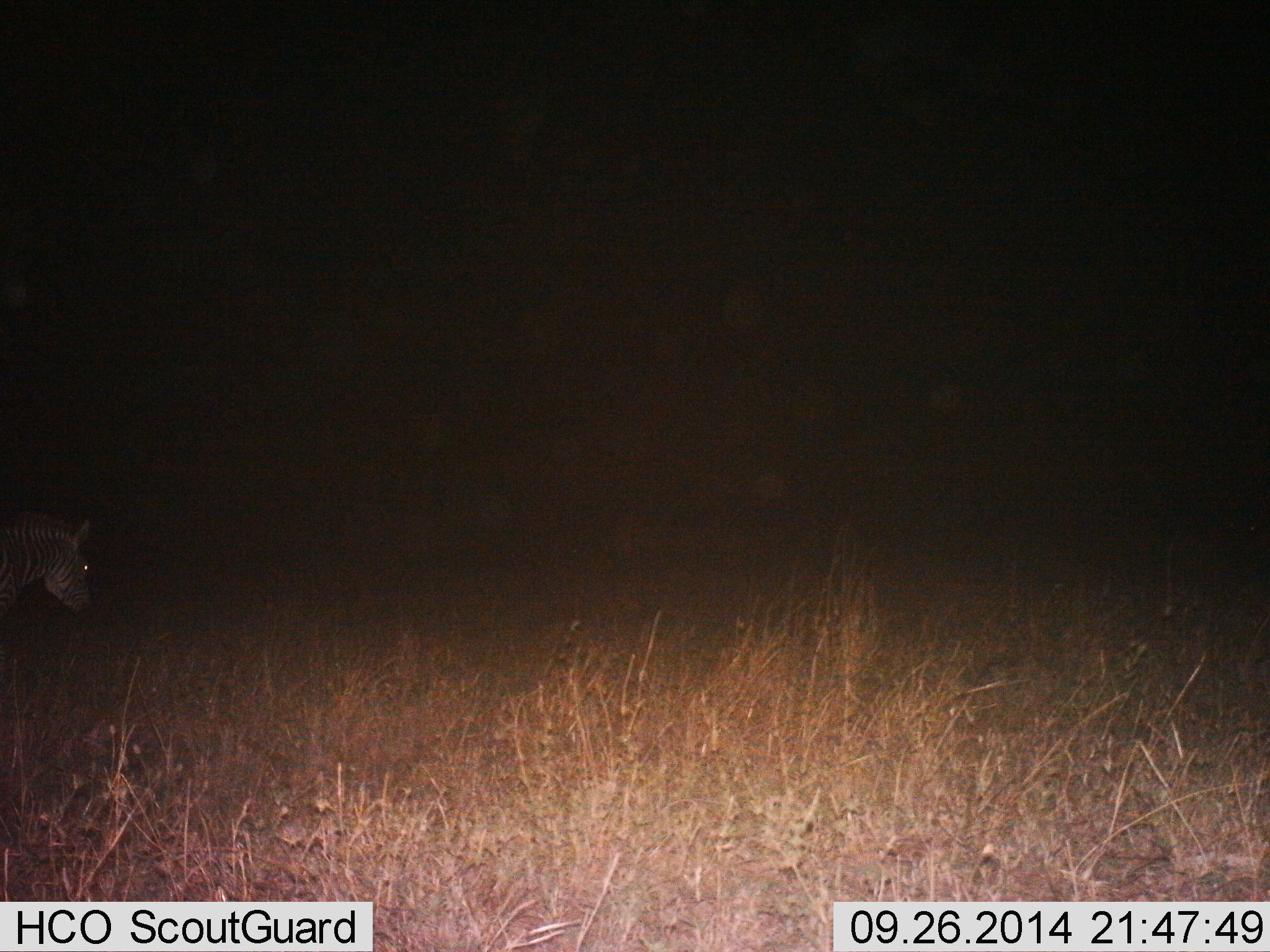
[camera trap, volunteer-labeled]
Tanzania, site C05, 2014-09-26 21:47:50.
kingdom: Animalia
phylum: Chordata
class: Mammalia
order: Perissodactyla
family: Equidae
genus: Equus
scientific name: Equus quagga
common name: plains zebra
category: zebra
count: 1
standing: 80%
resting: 0%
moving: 10%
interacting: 0%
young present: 0%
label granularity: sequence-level